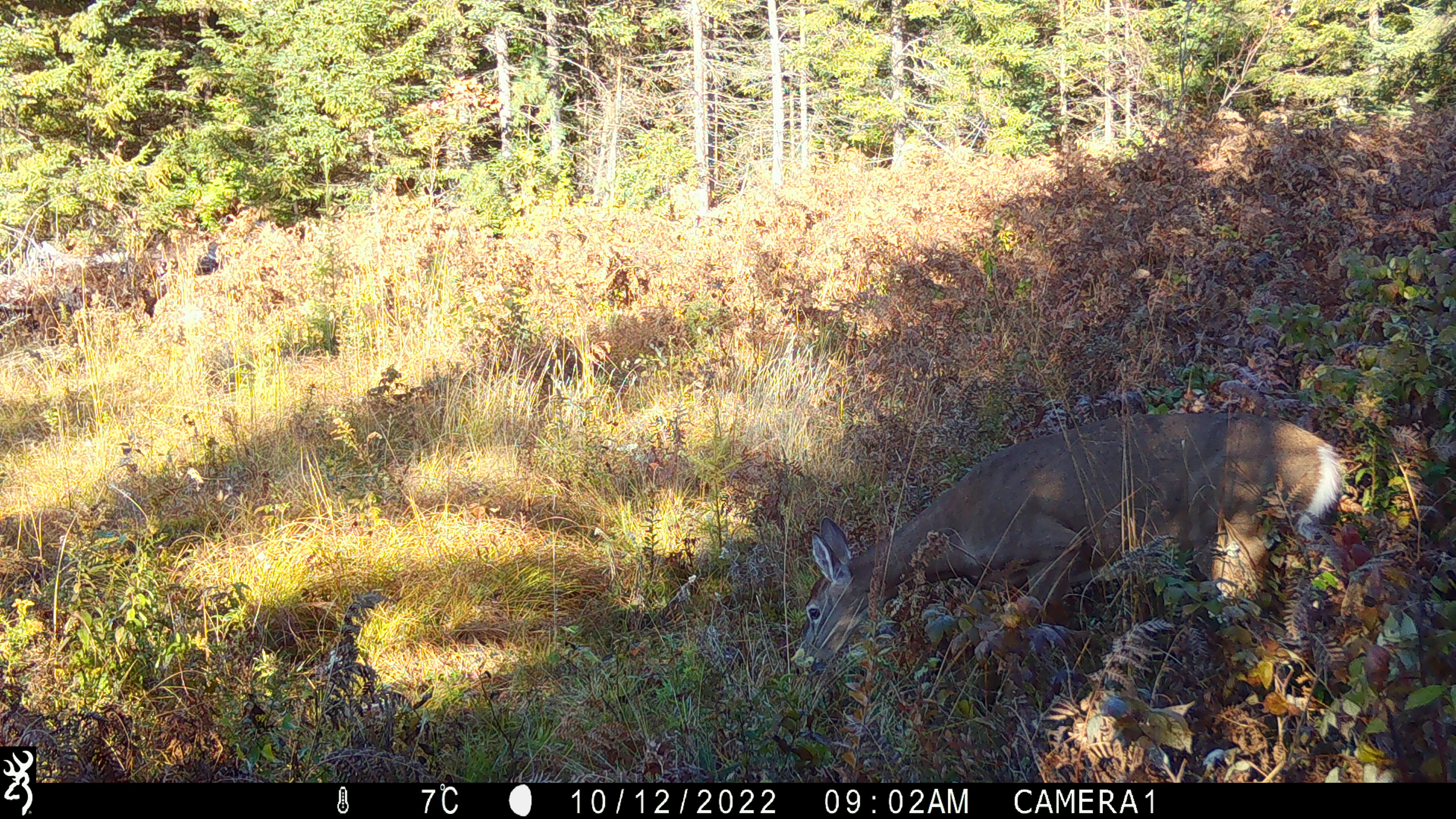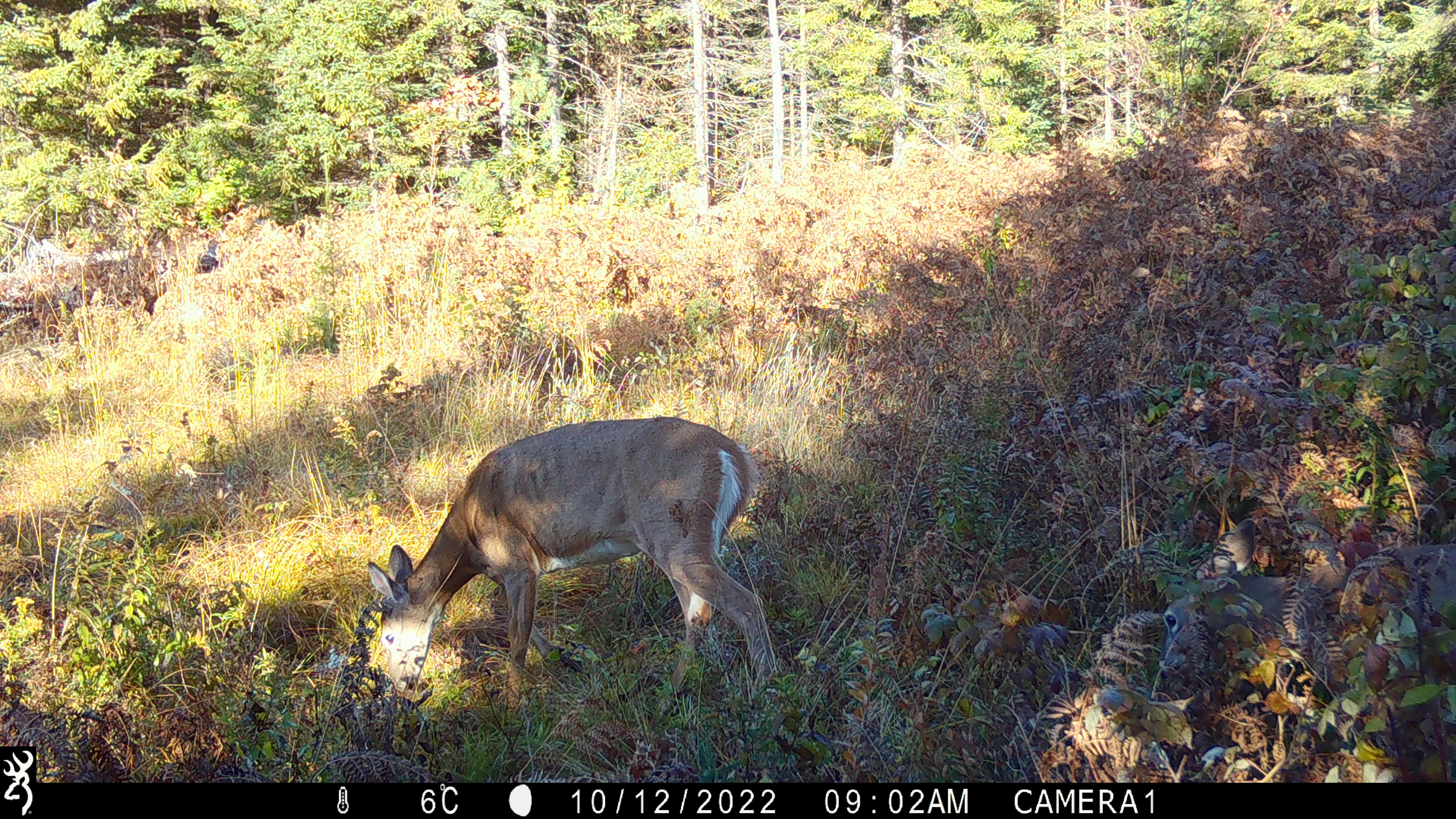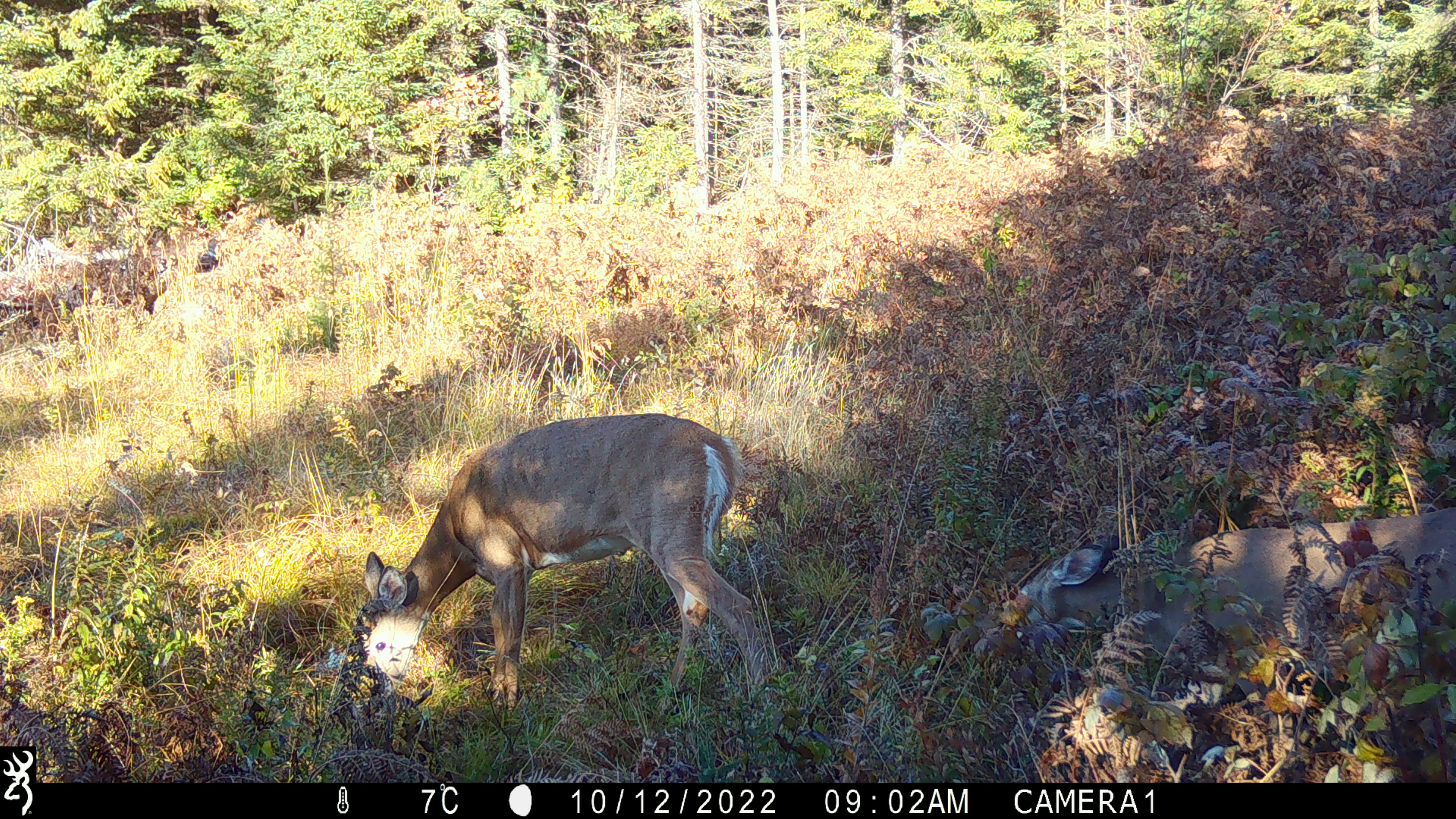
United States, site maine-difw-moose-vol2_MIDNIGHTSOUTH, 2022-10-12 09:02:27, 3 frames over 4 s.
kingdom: Animalia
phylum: Chordata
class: Mammalia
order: Artiodactyla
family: Cervidae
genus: Odocoileus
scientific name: Odocoileus virginianus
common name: white-tailed deer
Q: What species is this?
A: White-tailed deer (Odocoileus virginianus).